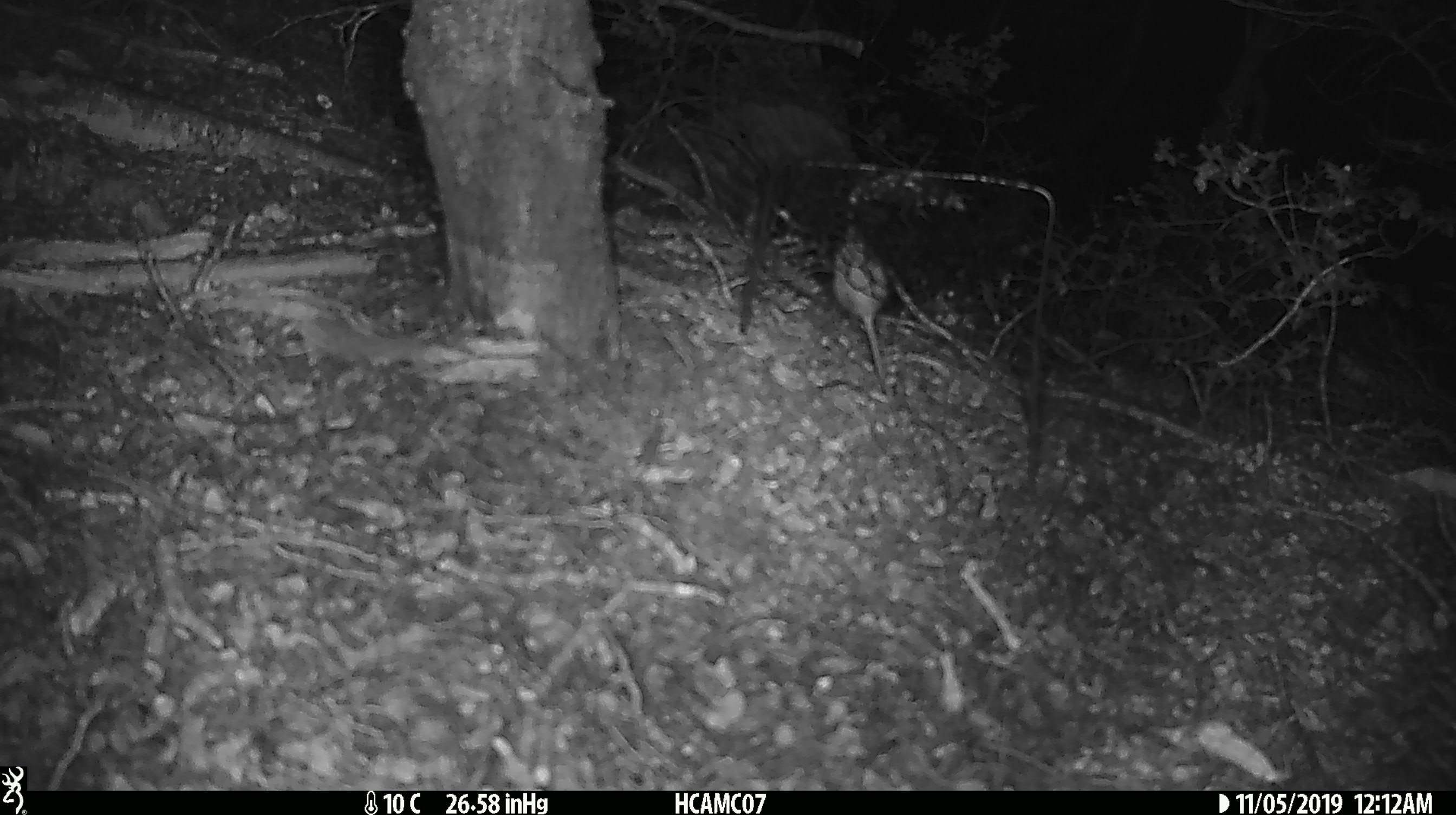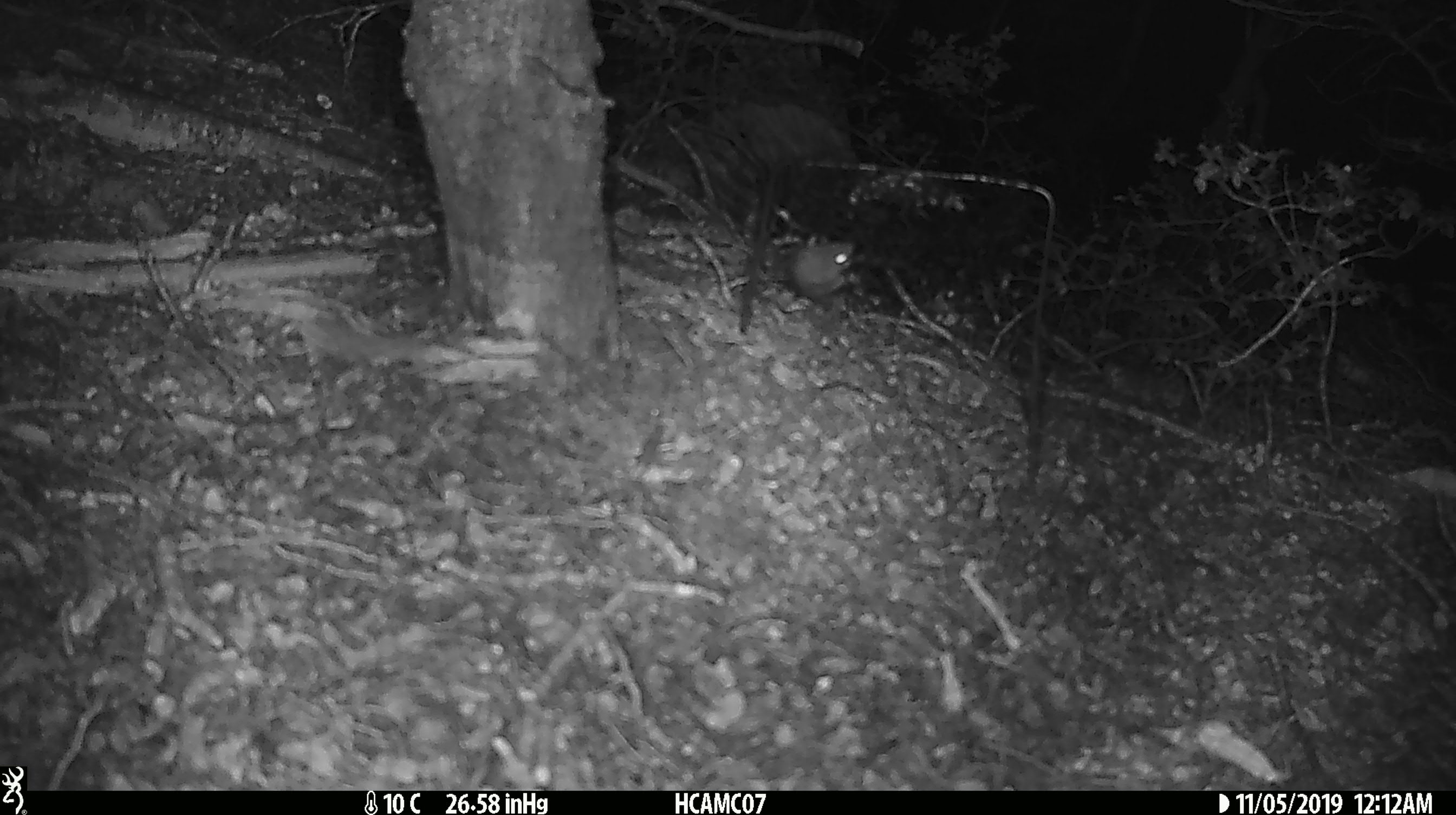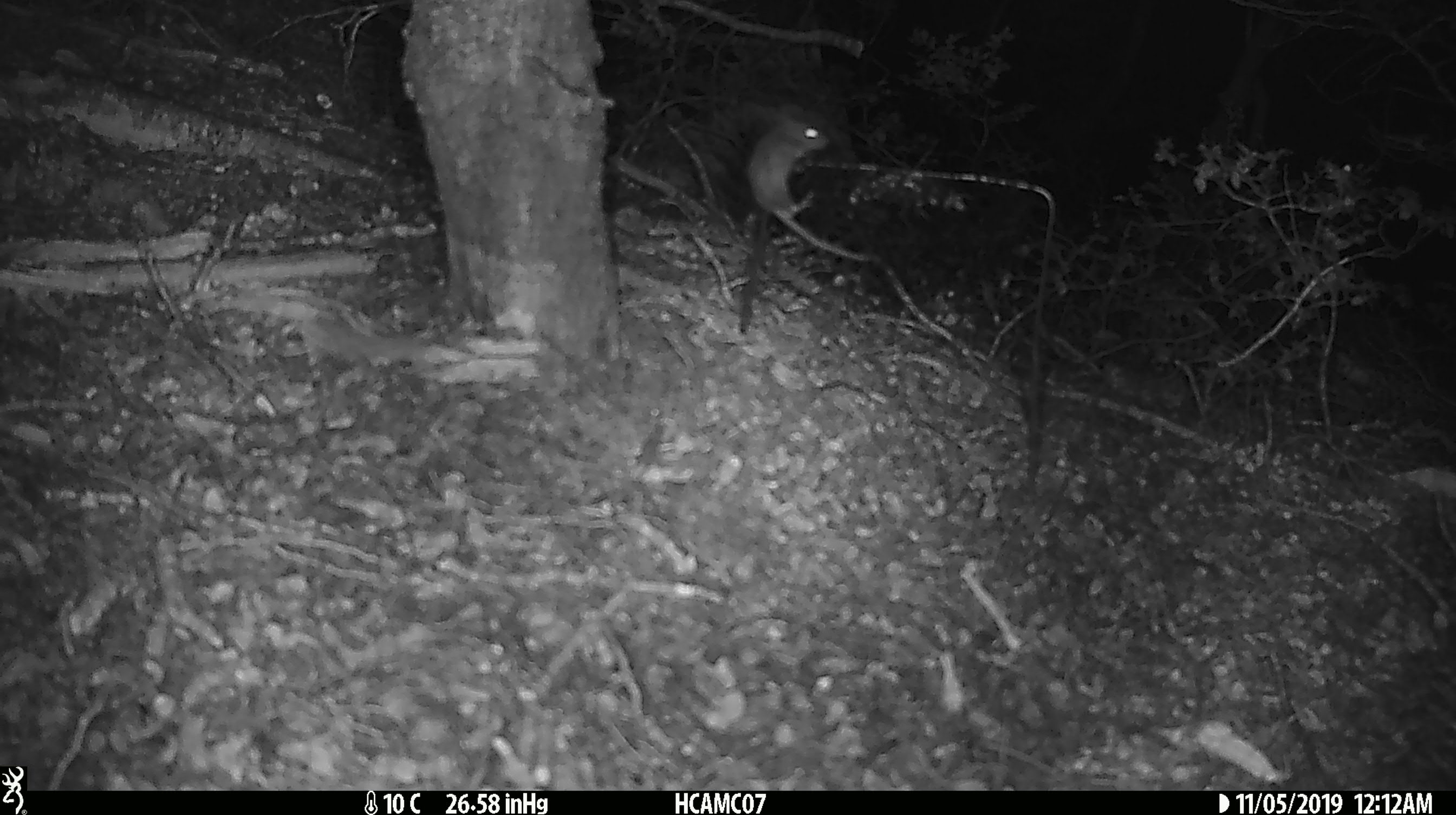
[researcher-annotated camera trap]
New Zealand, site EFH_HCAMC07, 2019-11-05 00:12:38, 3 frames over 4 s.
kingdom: Animalia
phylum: Chordata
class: Mammalia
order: Rodentia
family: Muridae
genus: Mus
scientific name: Mus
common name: mouse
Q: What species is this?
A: Mouse (Mus).